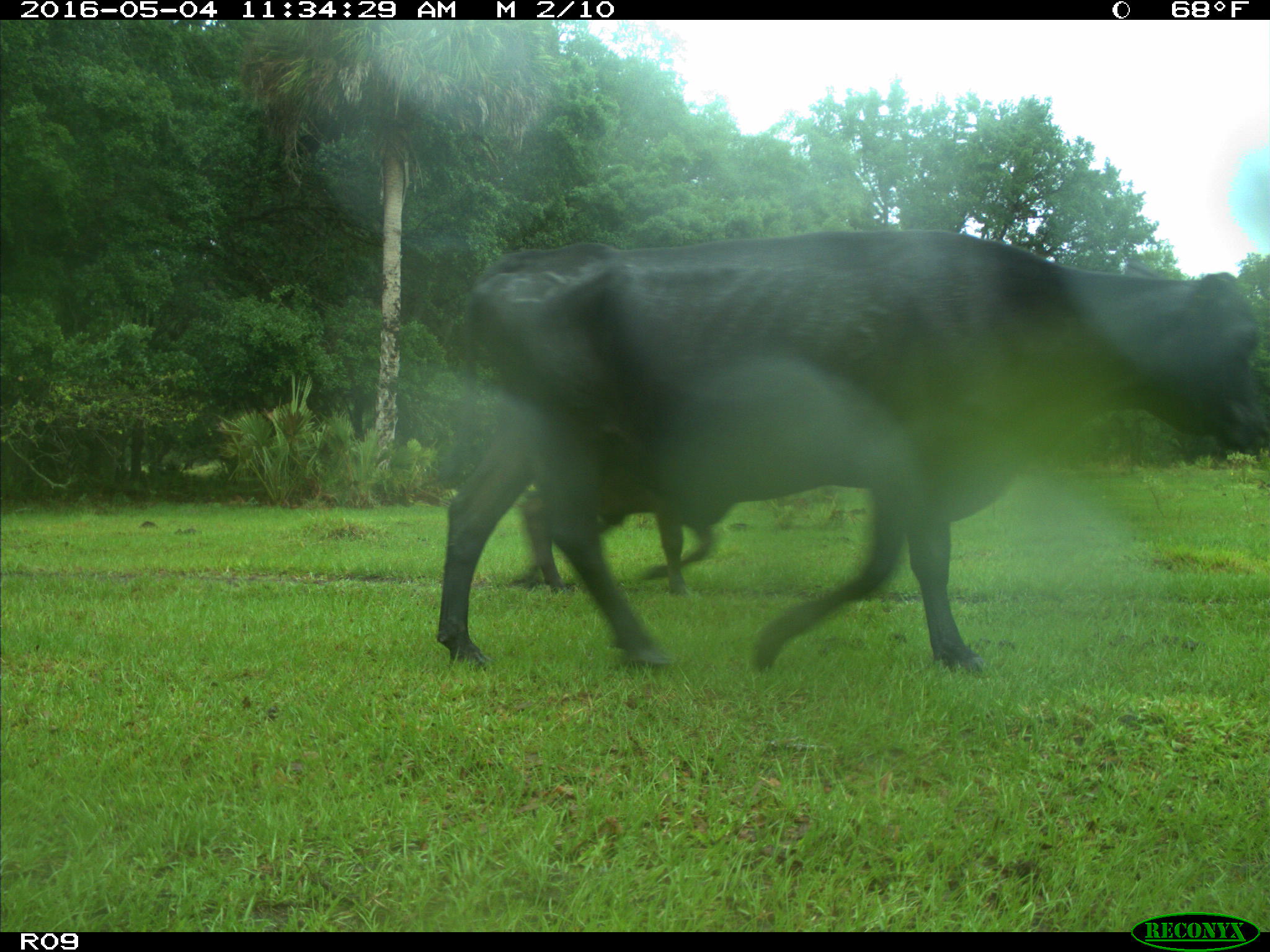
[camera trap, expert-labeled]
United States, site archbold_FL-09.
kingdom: Animalia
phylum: Chordata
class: Mammalia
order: Artiodactyla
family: Bovidae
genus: Bos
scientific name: Bos taurus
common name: domestic cow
Bos taurus (domestic cow).